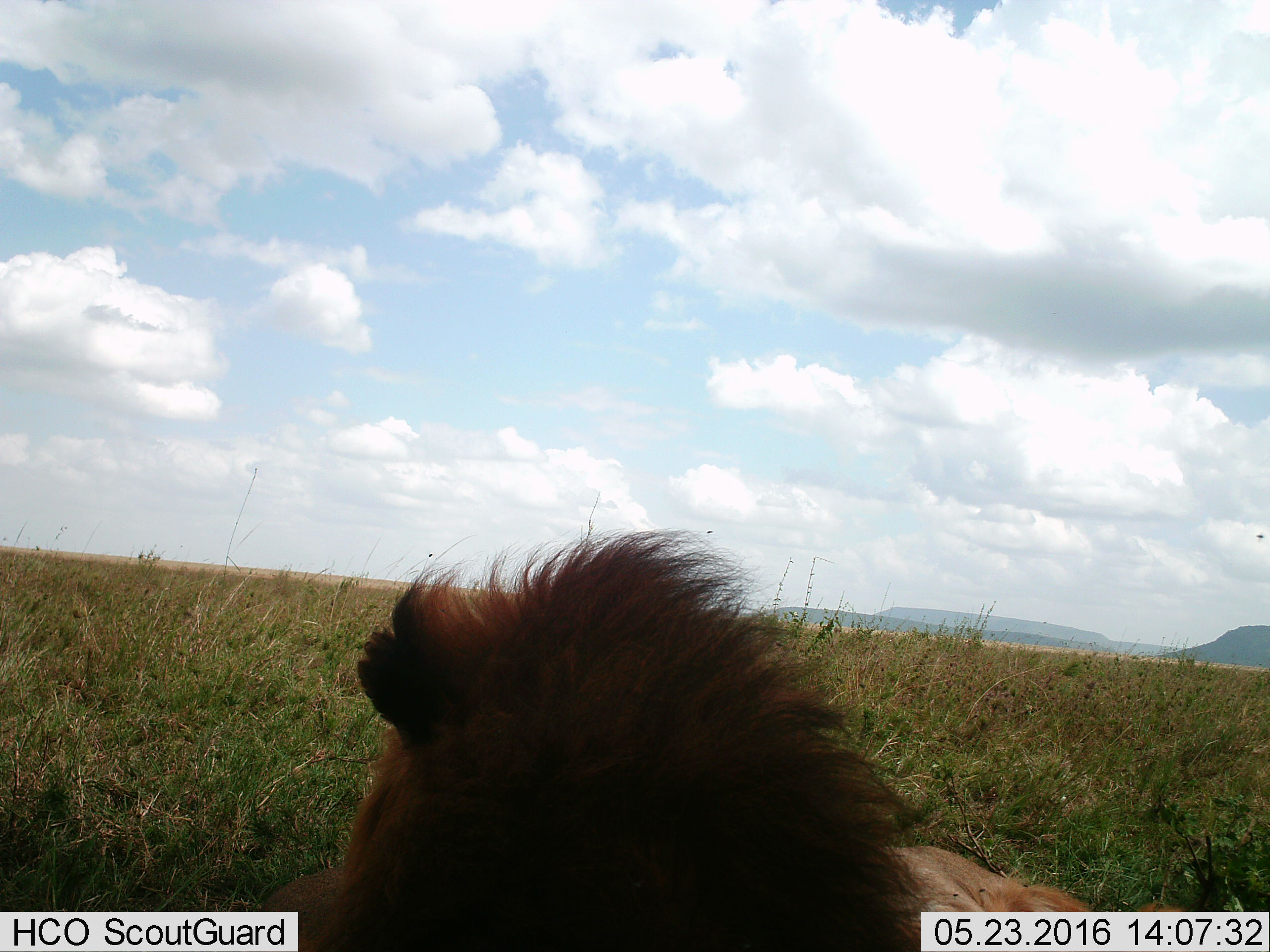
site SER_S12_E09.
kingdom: Animalia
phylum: Chordata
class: Mammalia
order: Carnivora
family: Felidae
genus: Panthera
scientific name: Panthera leo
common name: lion male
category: lionmale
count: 1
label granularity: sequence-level